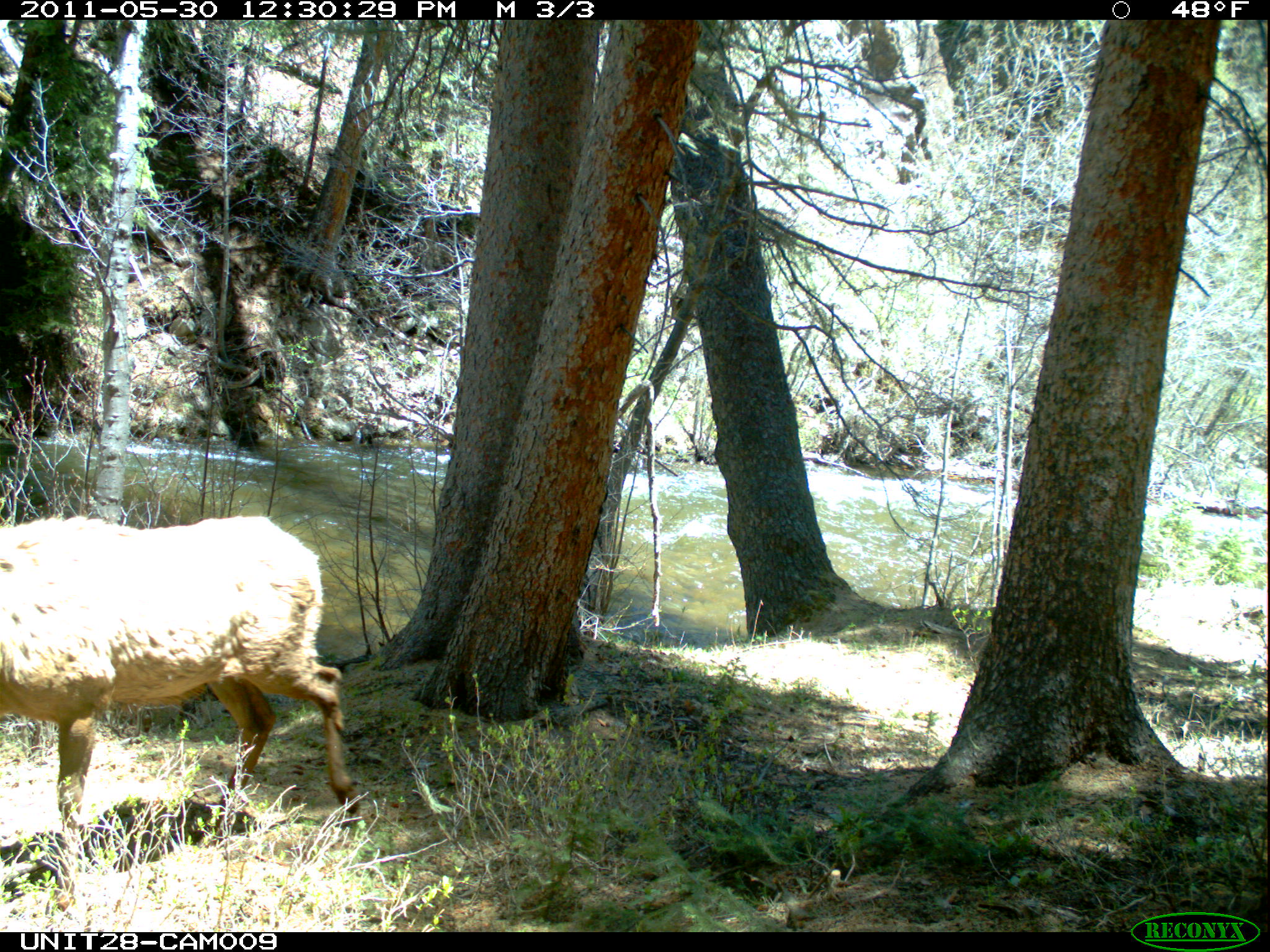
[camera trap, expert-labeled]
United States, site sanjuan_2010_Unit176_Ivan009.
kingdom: Animalia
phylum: Chordata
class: Mammalia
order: Artiodactyla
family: Cervidae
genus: Cervus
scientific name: Cervus elaphus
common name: red deer